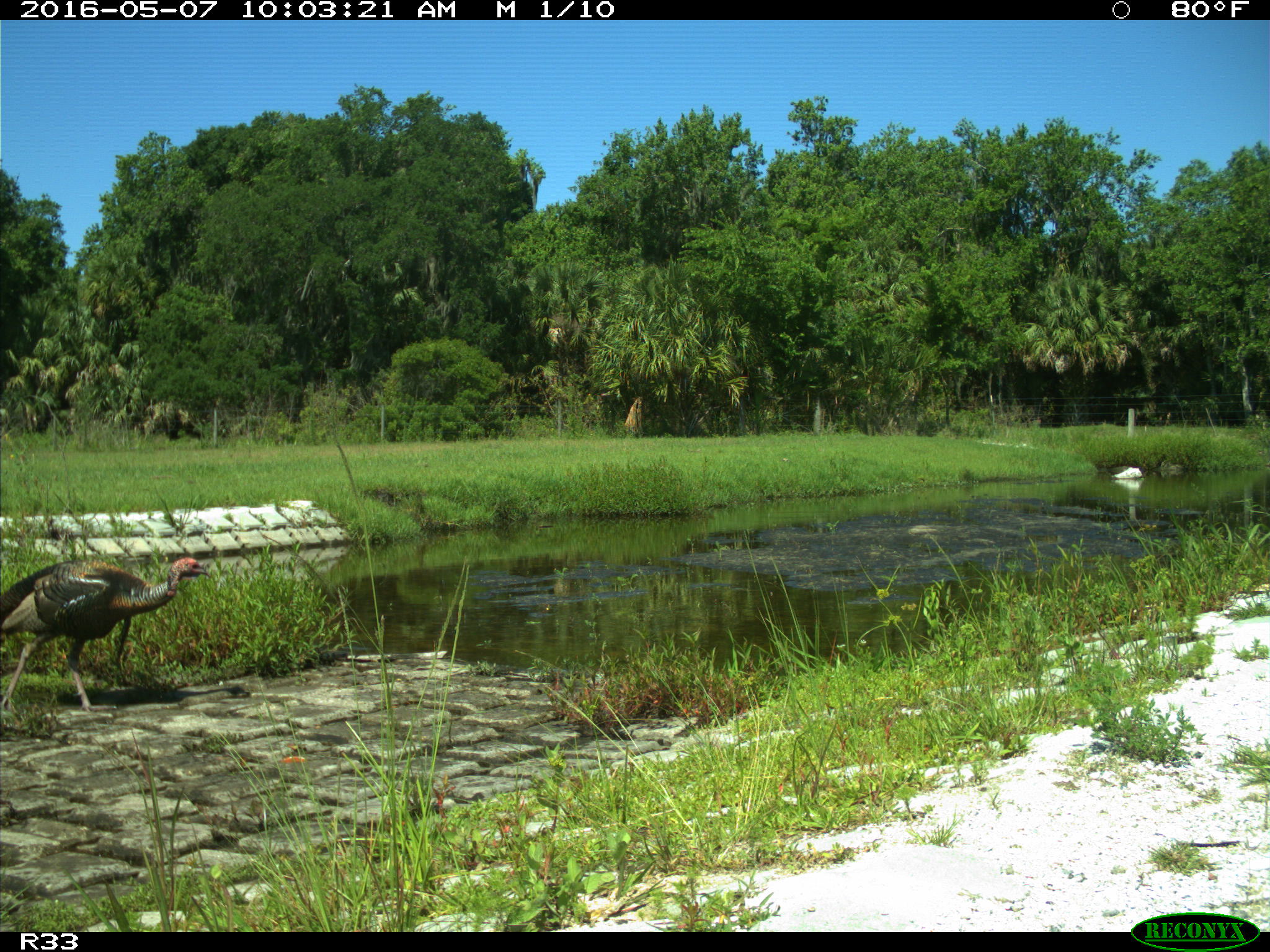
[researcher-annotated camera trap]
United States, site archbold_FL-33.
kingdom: Animalia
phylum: Chordata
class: Aves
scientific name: Aves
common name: birds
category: unidentified bird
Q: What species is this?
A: Unidentified bird (birds) (Aves).